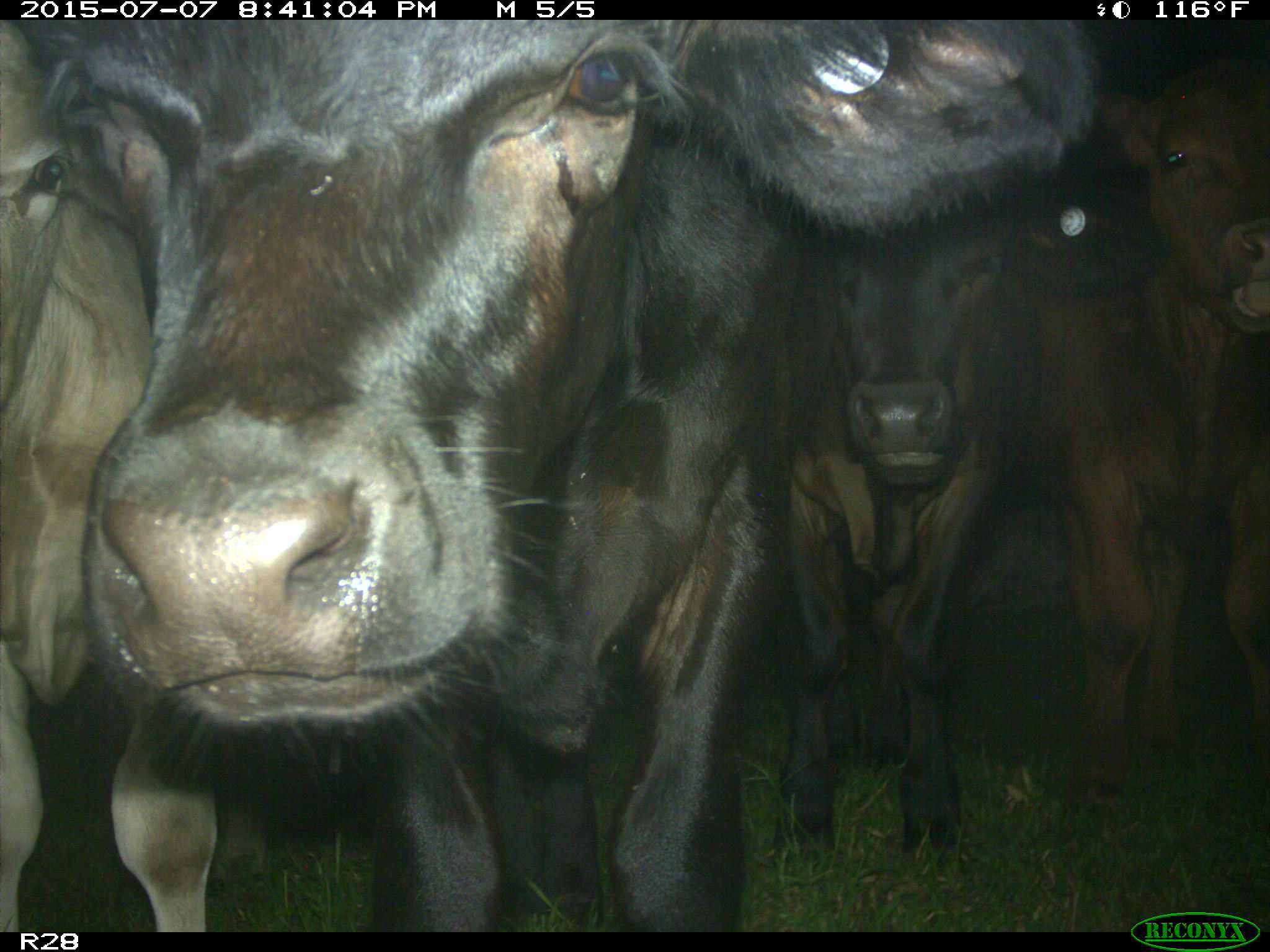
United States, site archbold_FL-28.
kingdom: Animalia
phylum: Chordata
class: Mammalia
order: Artiodactyla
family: Bovidae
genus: Bos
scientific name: Bos taurus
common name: domestic cow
Bos taurus (domestic cow).